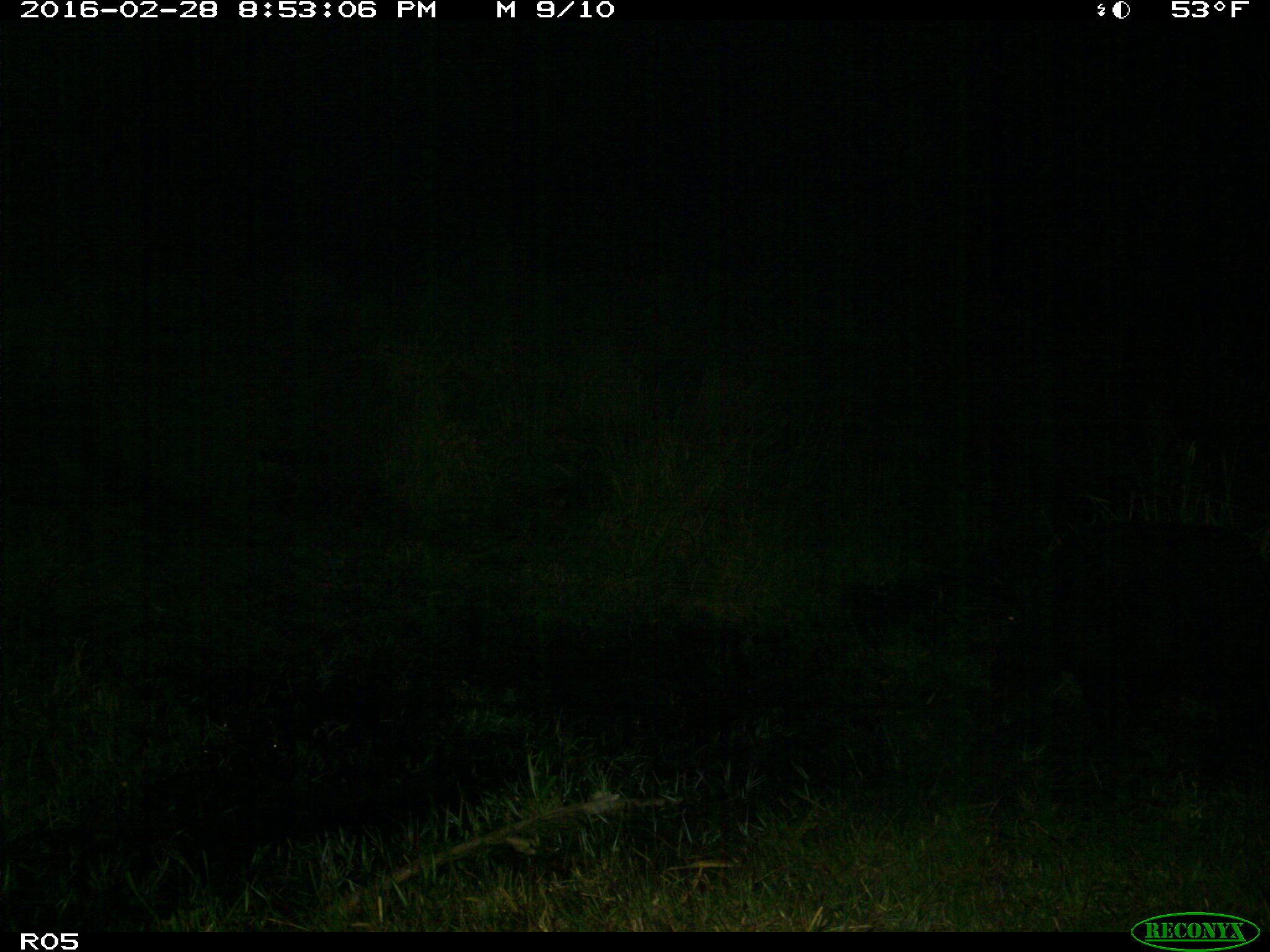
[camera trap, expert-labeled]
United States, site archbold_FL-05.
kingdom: Animalia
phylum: Chordata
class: Mammalia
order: Artiodactyla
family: Suidae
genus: Sus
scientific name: Sus scrofa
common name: wild boar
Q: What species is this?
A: Sus scrofa (wild boar).